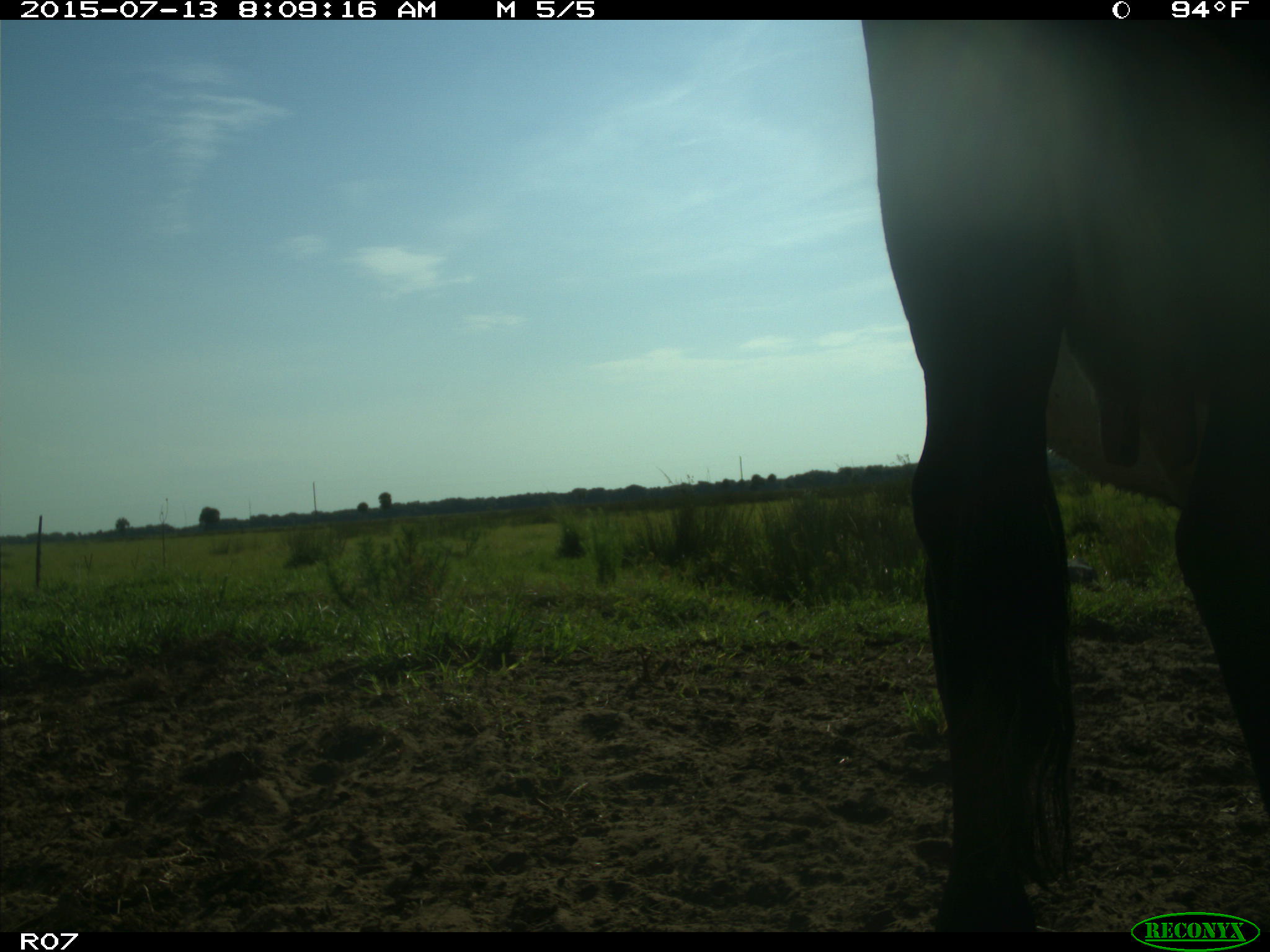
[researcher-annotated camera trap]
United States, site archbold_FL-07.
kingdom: Animalia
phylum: Chordata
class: Mammalia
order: Artiodactyla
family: Bovidae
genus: Bos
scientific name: Bos taurus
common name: domestic cow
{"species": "Bos taurus (domestic cow)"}